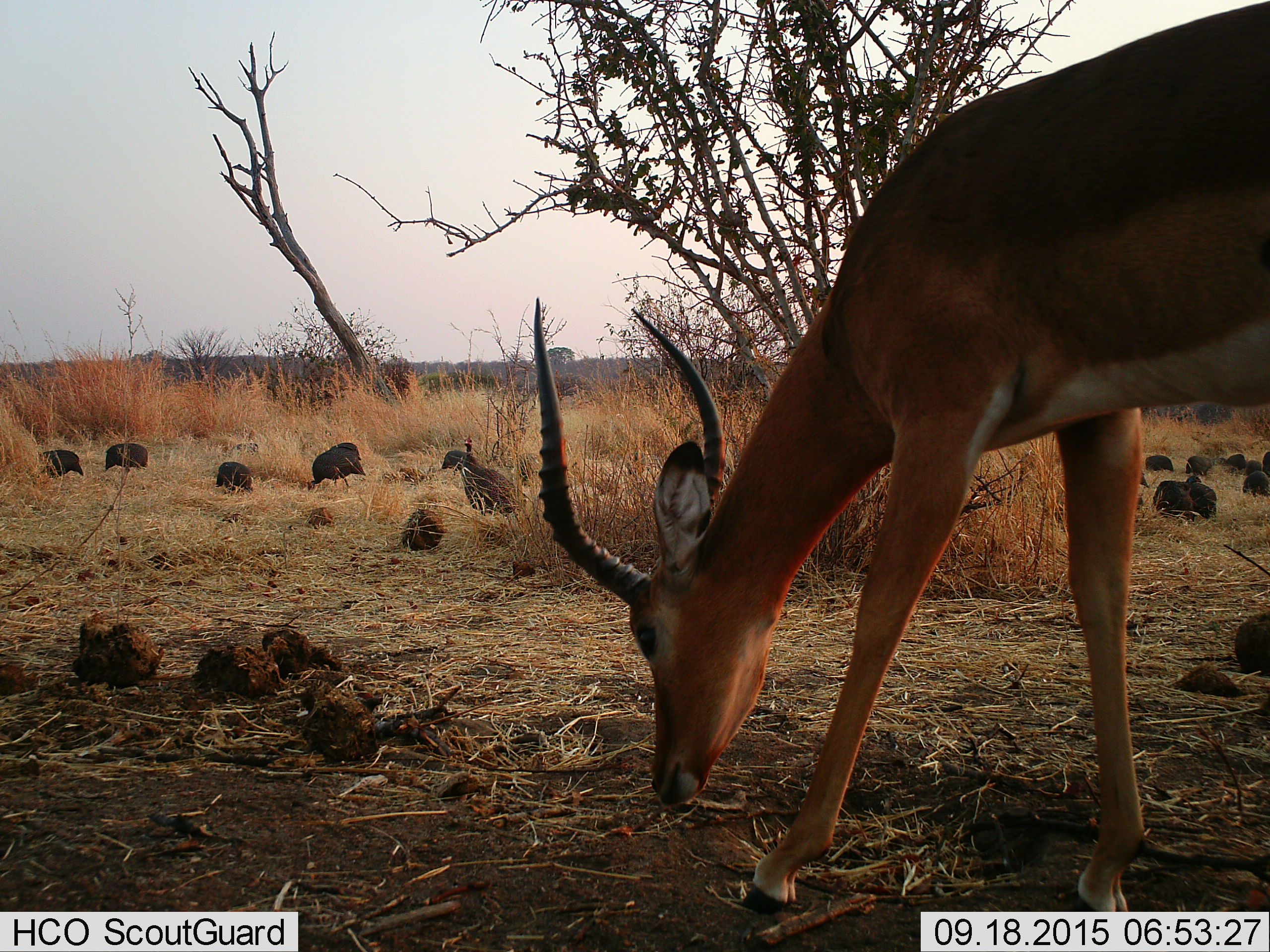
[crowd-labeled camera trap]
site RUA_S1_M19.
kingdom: Animalia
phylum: Chordata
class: Mammalia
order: Artiodactyla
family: Bovidae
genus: Aepyceros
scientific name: Aepyceros melampus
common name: impala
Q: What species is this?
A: Impala (Aepyceros melampus).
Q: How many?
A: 1.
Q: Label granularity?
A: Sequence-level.